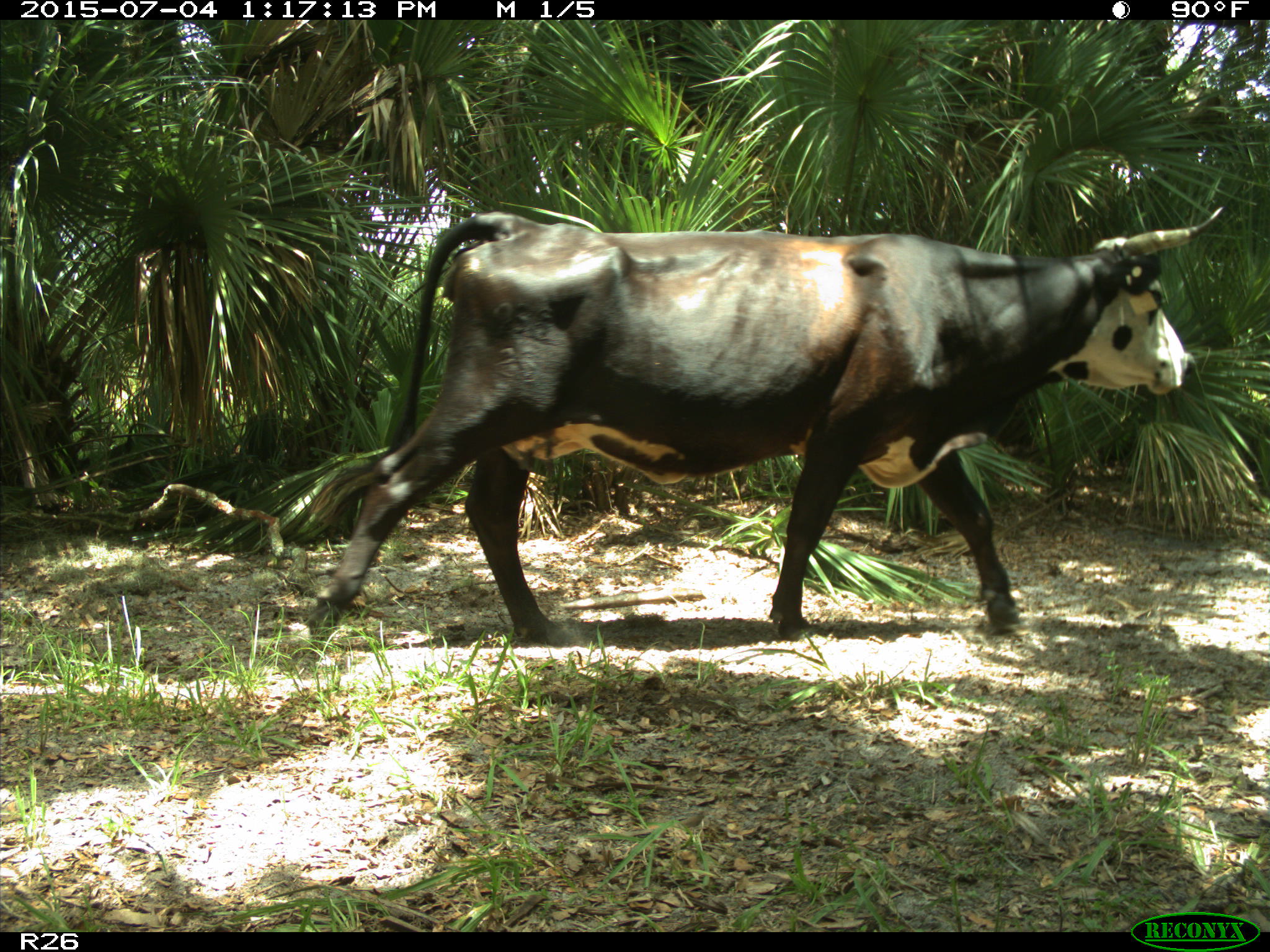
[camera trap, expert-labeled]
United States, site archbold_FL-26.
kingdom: Animalia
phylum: Chordata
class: Mammalia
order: Artiodactyla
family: Bovidae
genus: Bos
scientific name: Bos taurus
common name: domestic cow